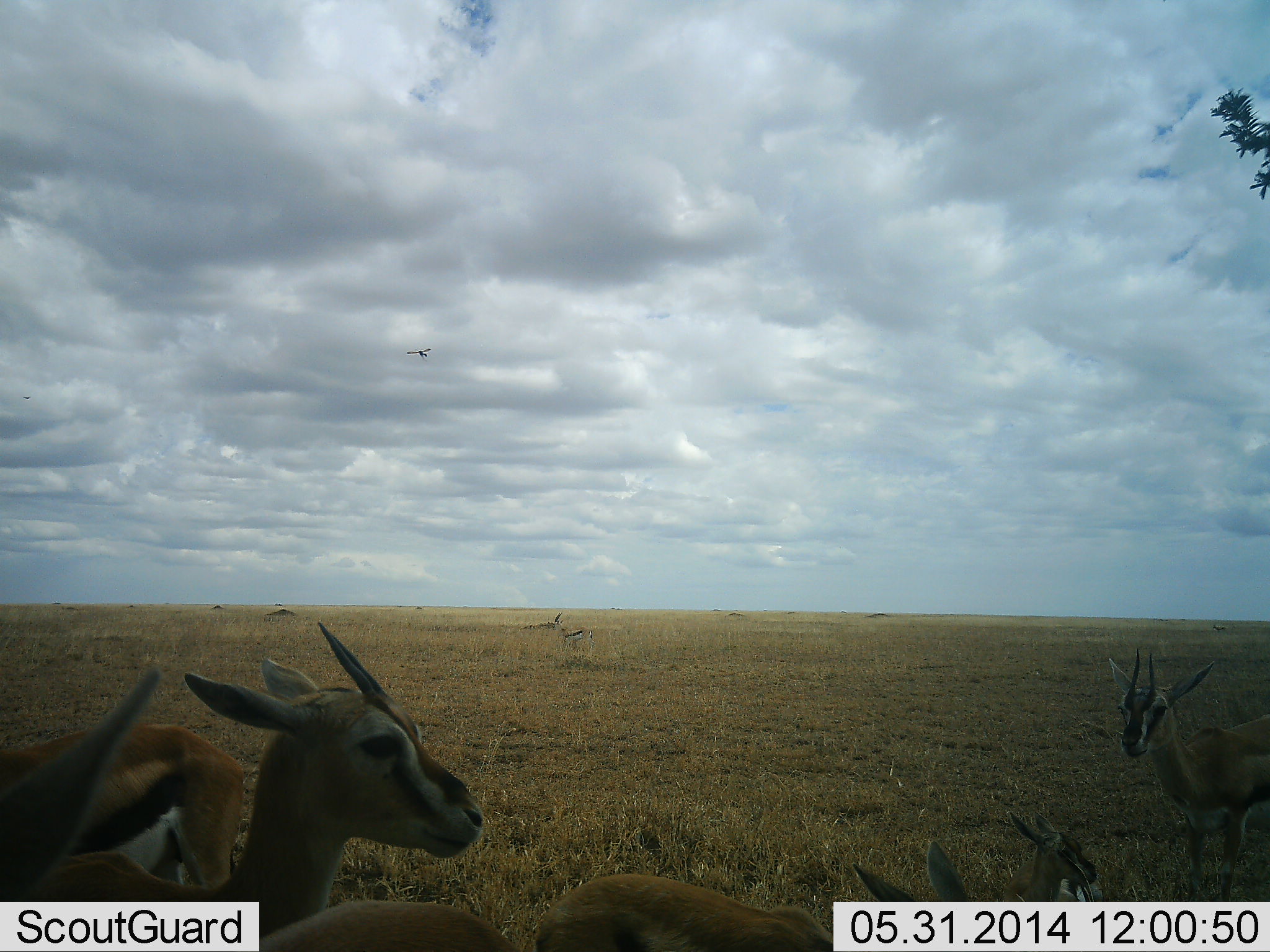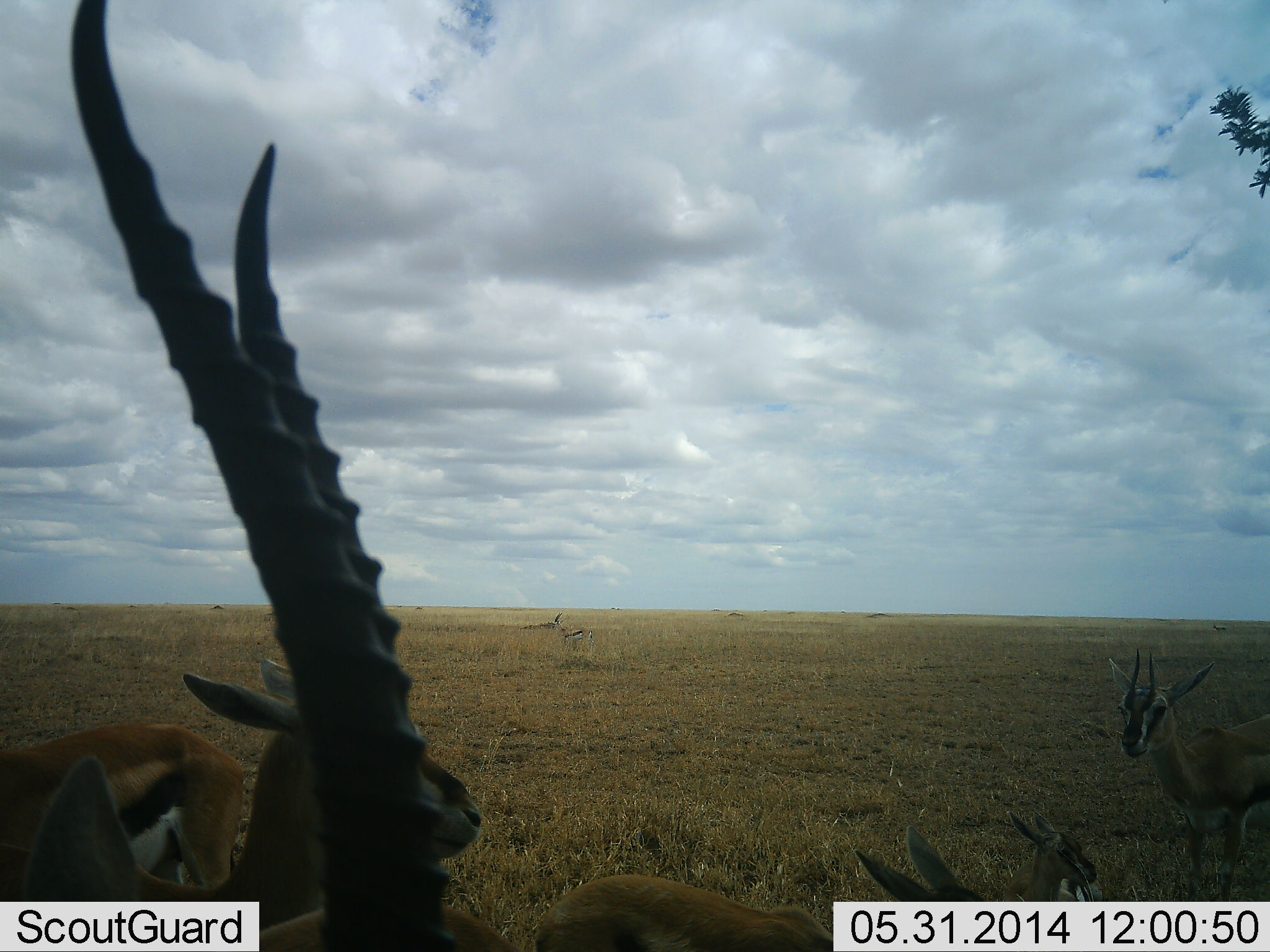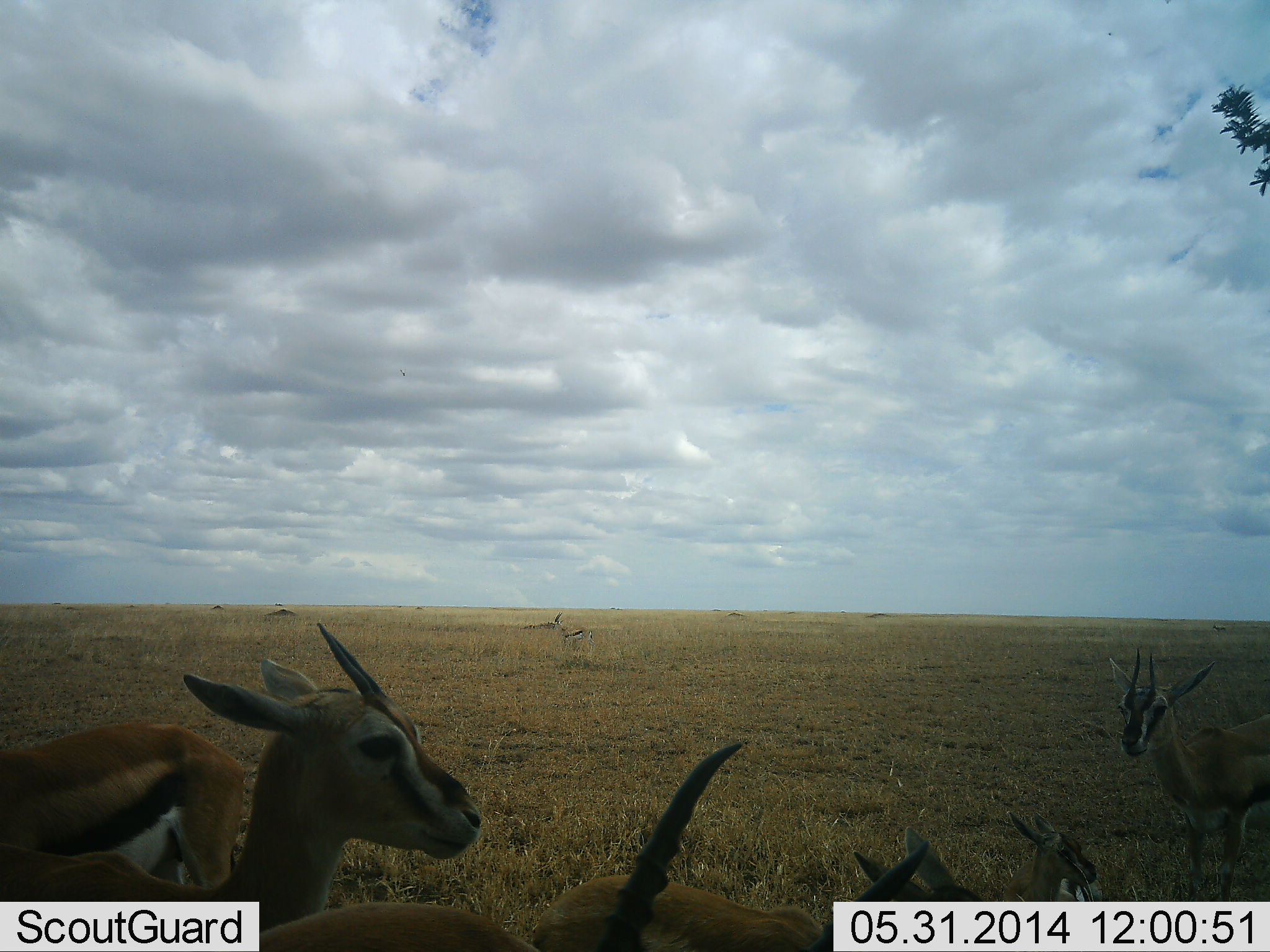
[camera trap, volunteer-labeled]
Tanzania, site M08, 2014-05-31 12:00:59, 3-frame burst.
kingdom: Animalia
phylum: Chordata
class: Mammalia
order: Artiodactyla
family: Bovidae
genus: Eudorcas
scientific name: Eudorcas thomsonii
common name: thomson's gazelle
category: gazellethomsons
Gazellethomsons (thomson's gazelle) (Eudorcas thomsonii), count 5. Behavior (volunteer vote fractions): standing 100%, resting 27%, moving 18%, interacting 0%. Young present (vote fraction): 9%. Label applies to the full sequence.